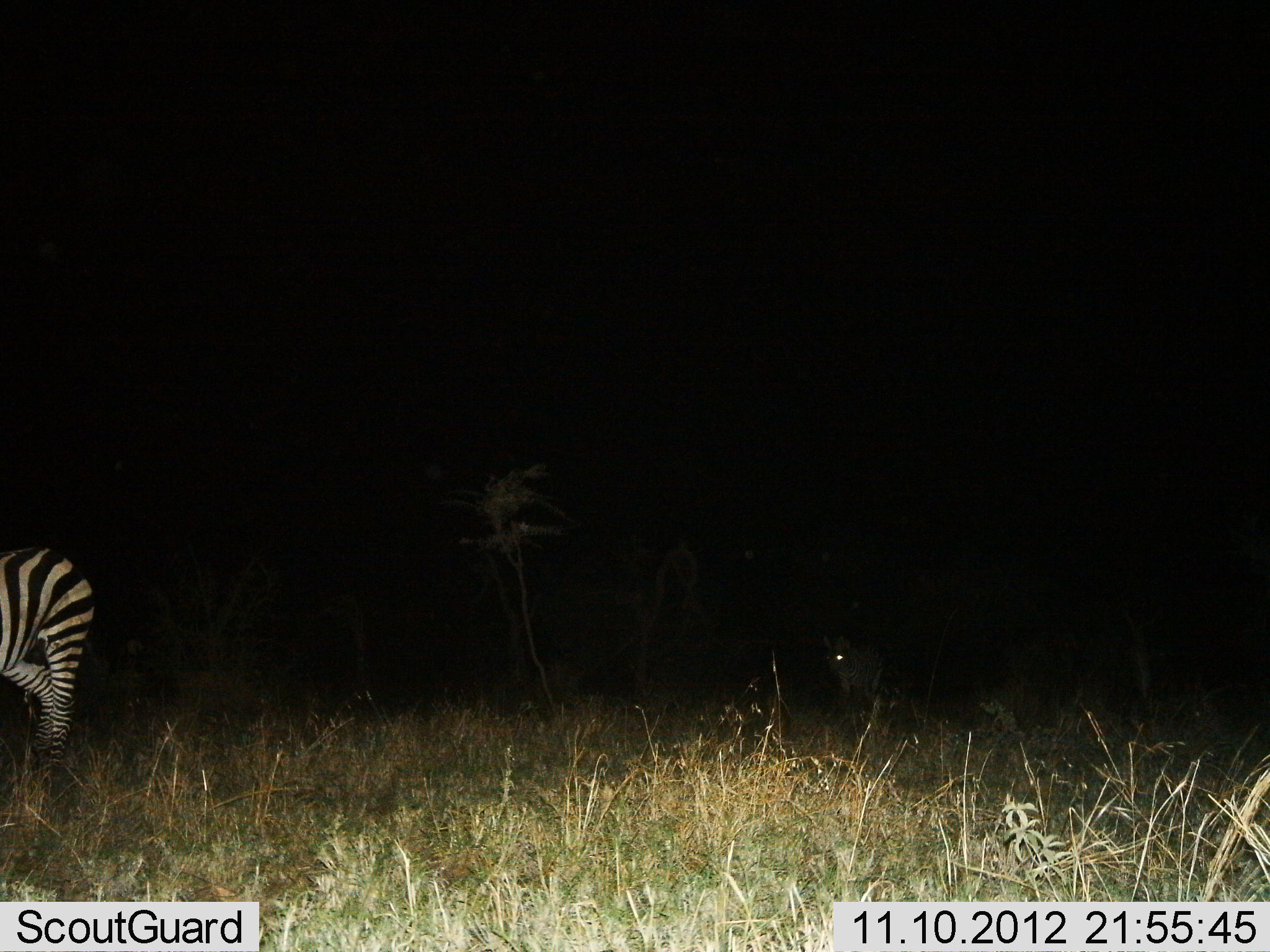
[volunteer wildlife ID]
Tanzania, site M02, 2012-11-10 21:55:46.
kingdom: Animalia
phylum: Chordata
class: Mammalia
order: Perissodactyla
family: Equidae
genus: Equus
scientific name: Equus quagga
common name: plains zebra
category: zebra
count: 1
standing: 58%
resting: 8%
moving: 33%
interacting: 0%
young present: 0%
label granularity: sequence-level